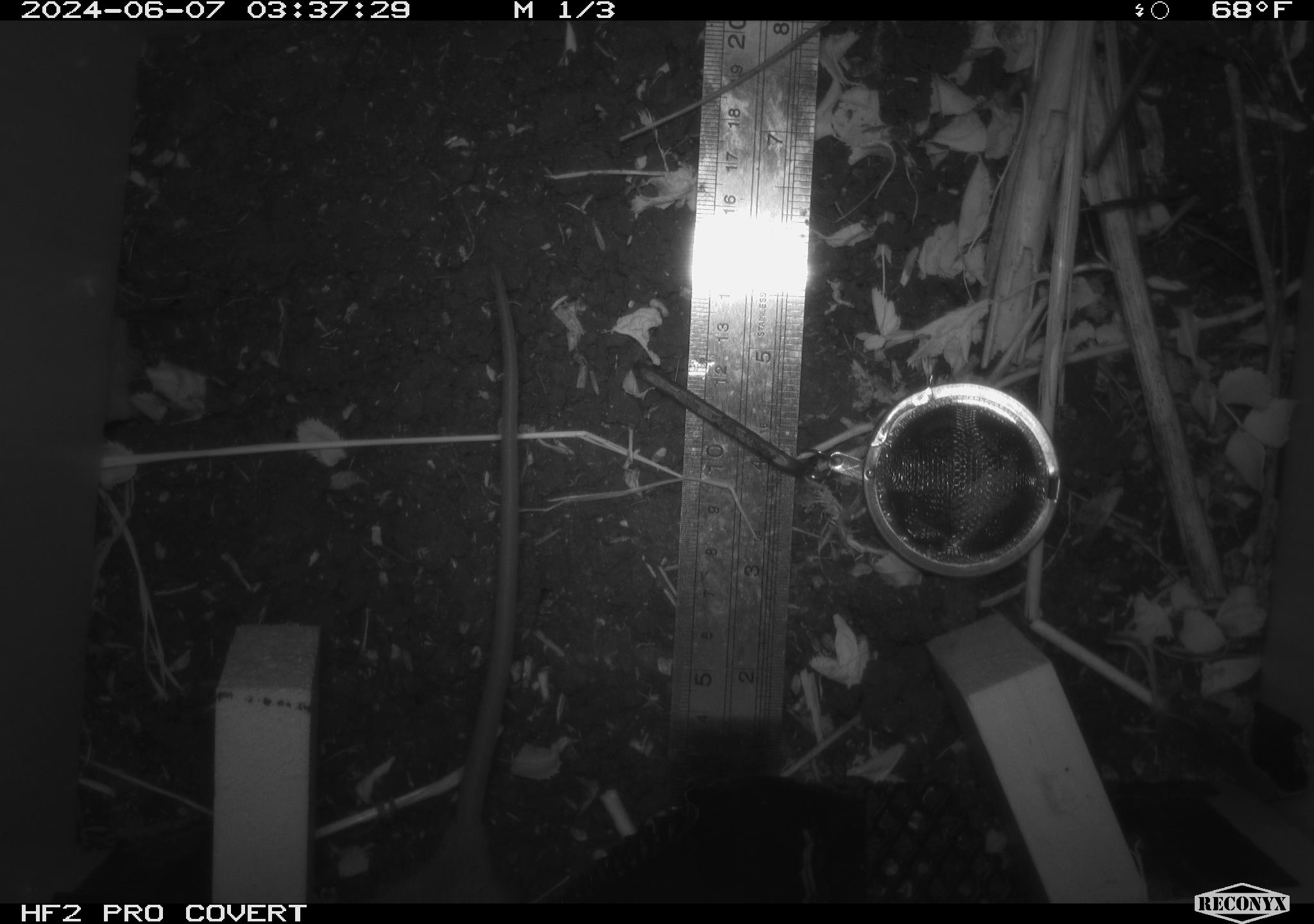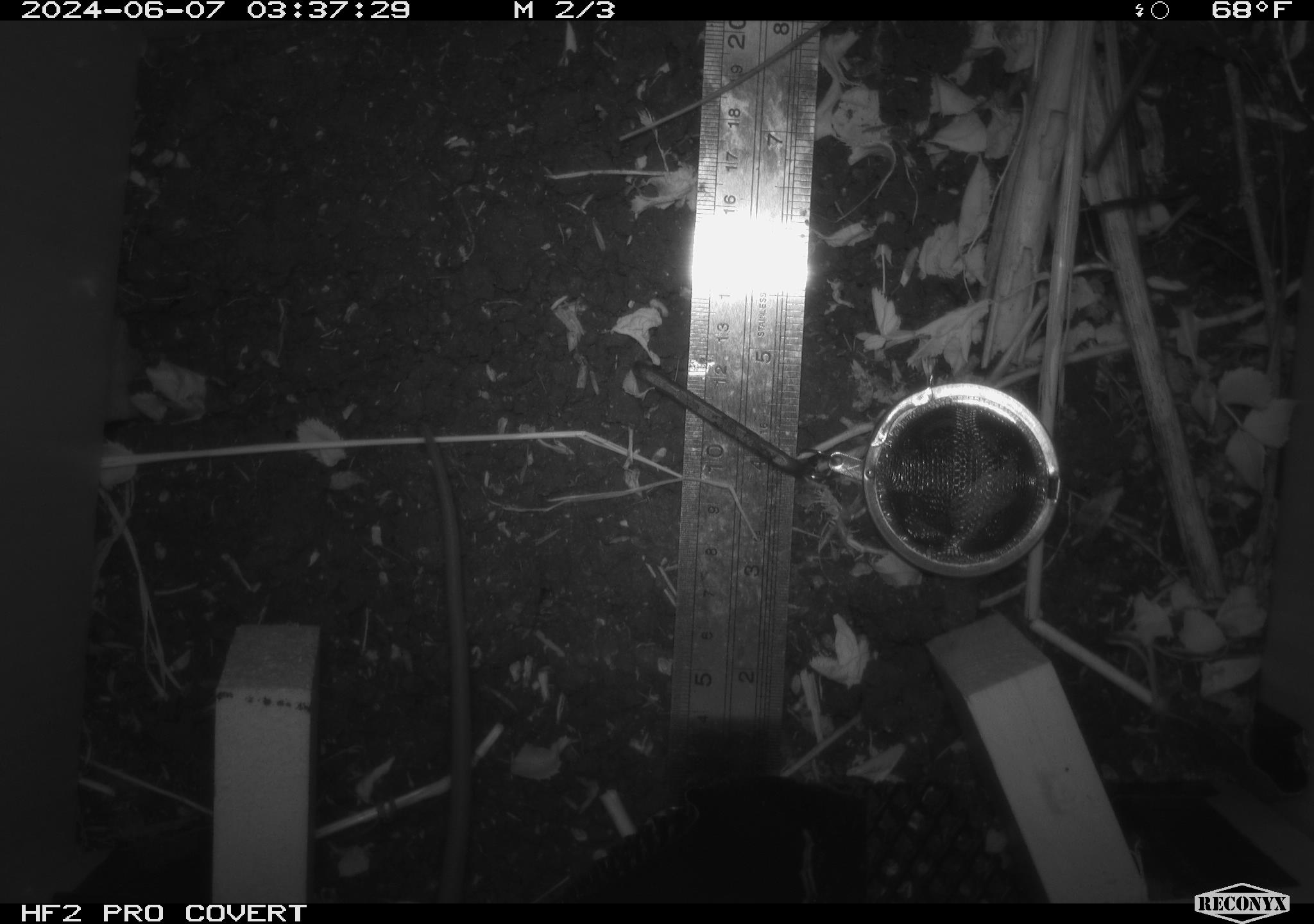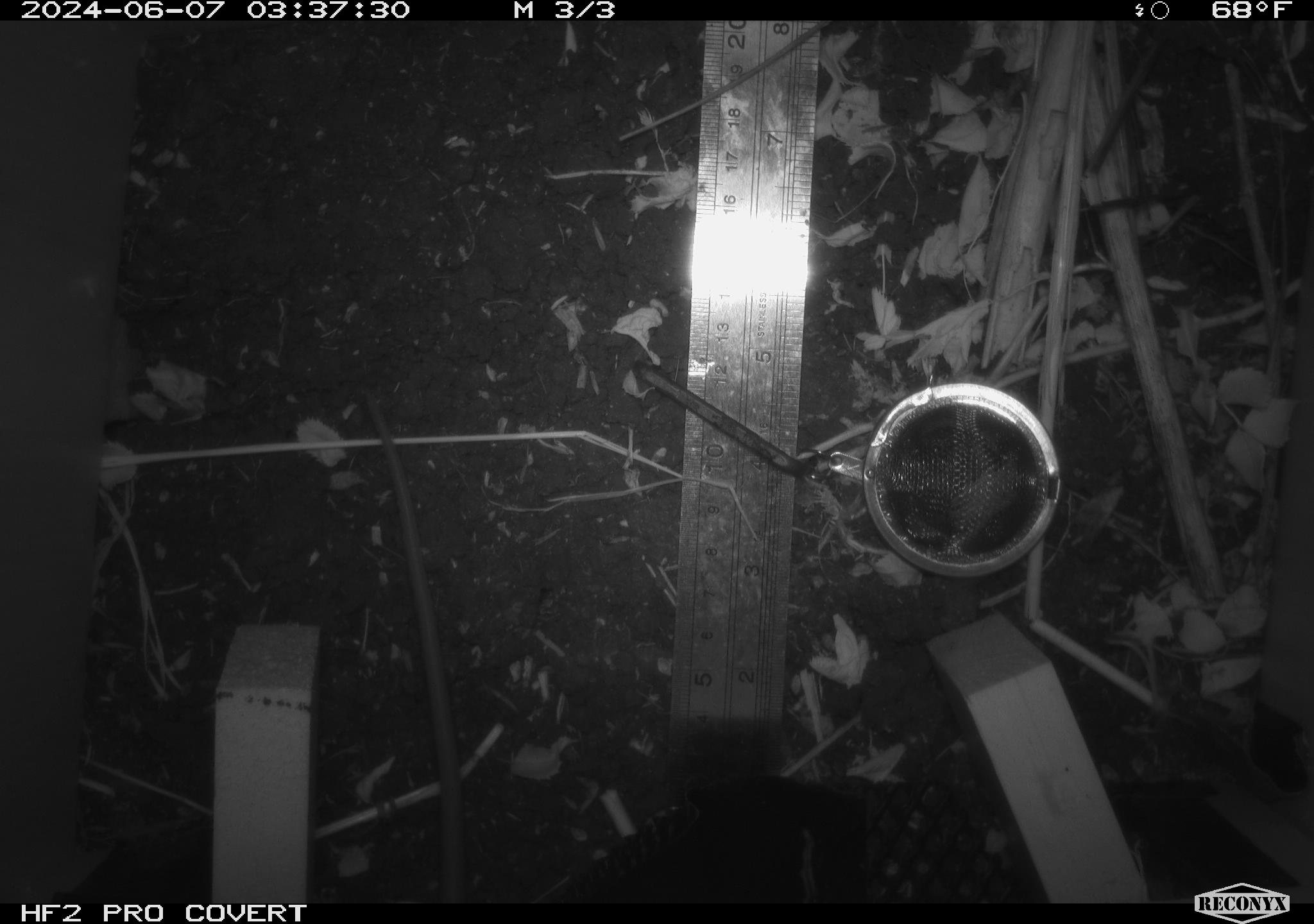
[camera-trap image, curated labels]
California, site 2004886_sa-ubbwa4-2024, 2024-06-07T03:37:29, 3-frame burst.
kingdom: Animalia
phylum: Chordata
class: Mammalia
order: Rodentia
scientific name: Rodentia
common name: woodrat or rat or mouse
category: woodrat or rat or mouse species